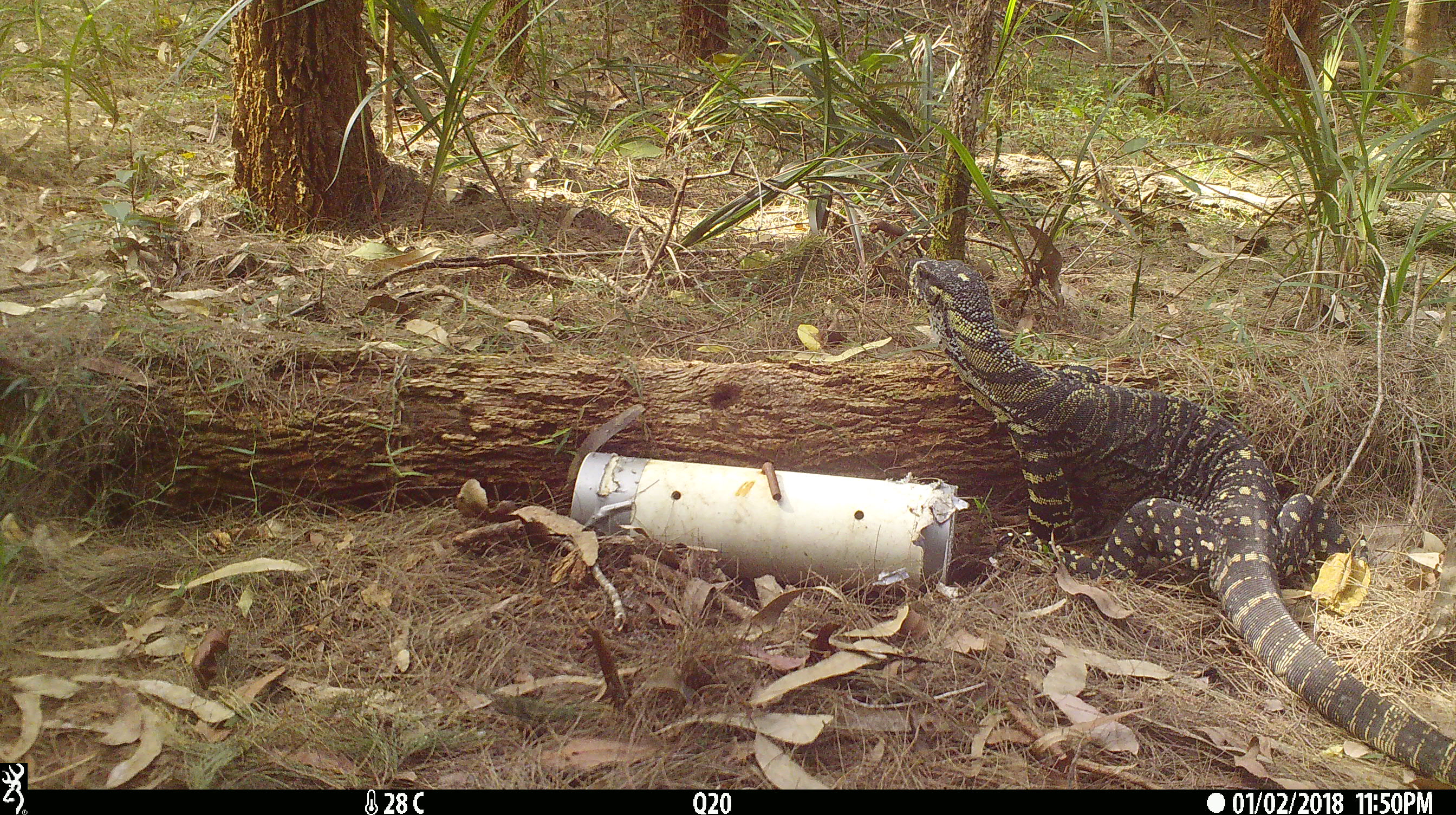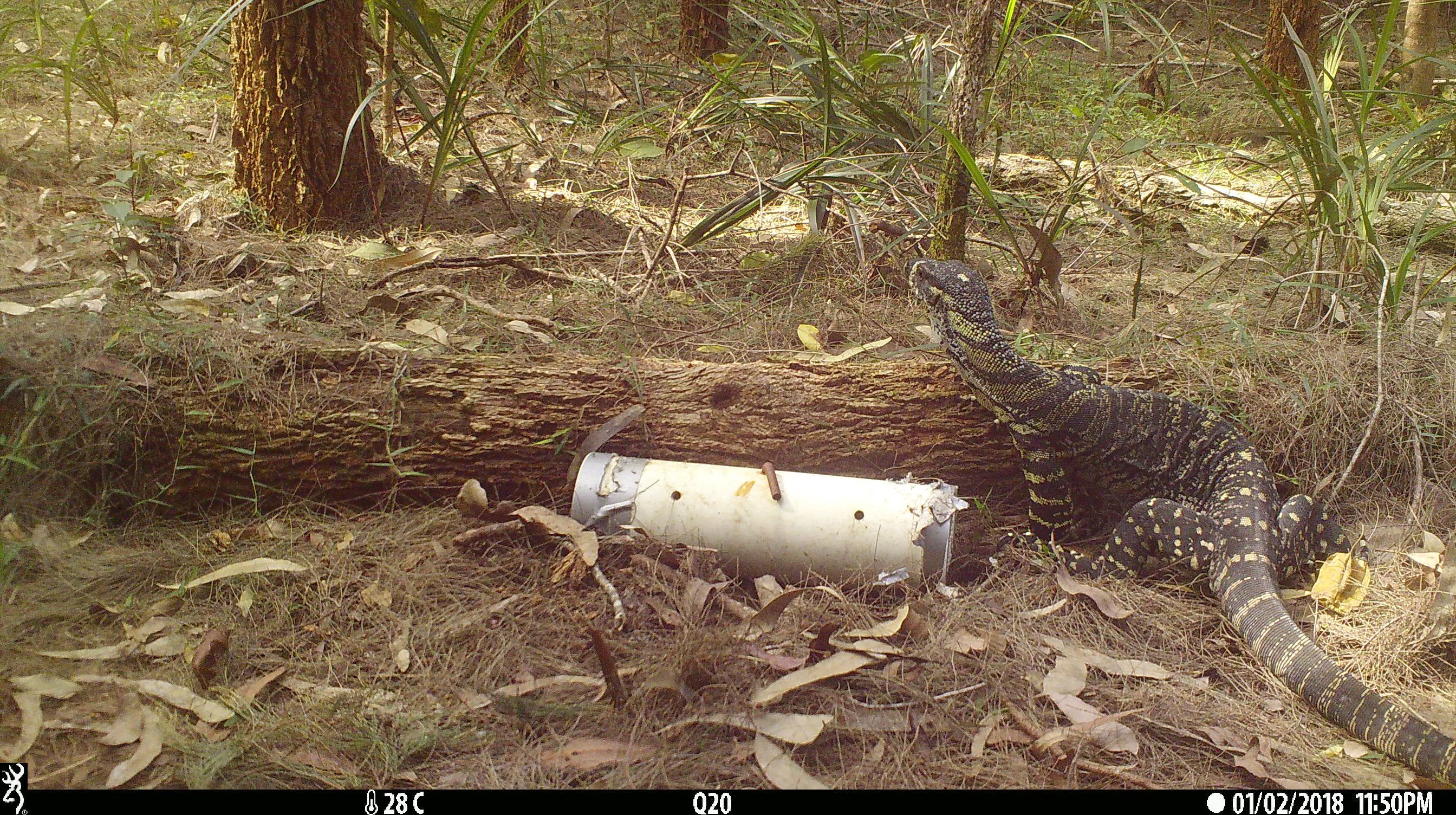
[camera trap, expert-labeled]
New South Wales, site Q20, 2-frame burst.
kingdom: Animalia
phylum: Chordata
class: Reptilia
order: Squamata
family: Varanidae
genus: Varanus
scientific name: Varanus varius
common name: lace monitor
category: goanna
Goanna (lace monitor) (Varanus varius).